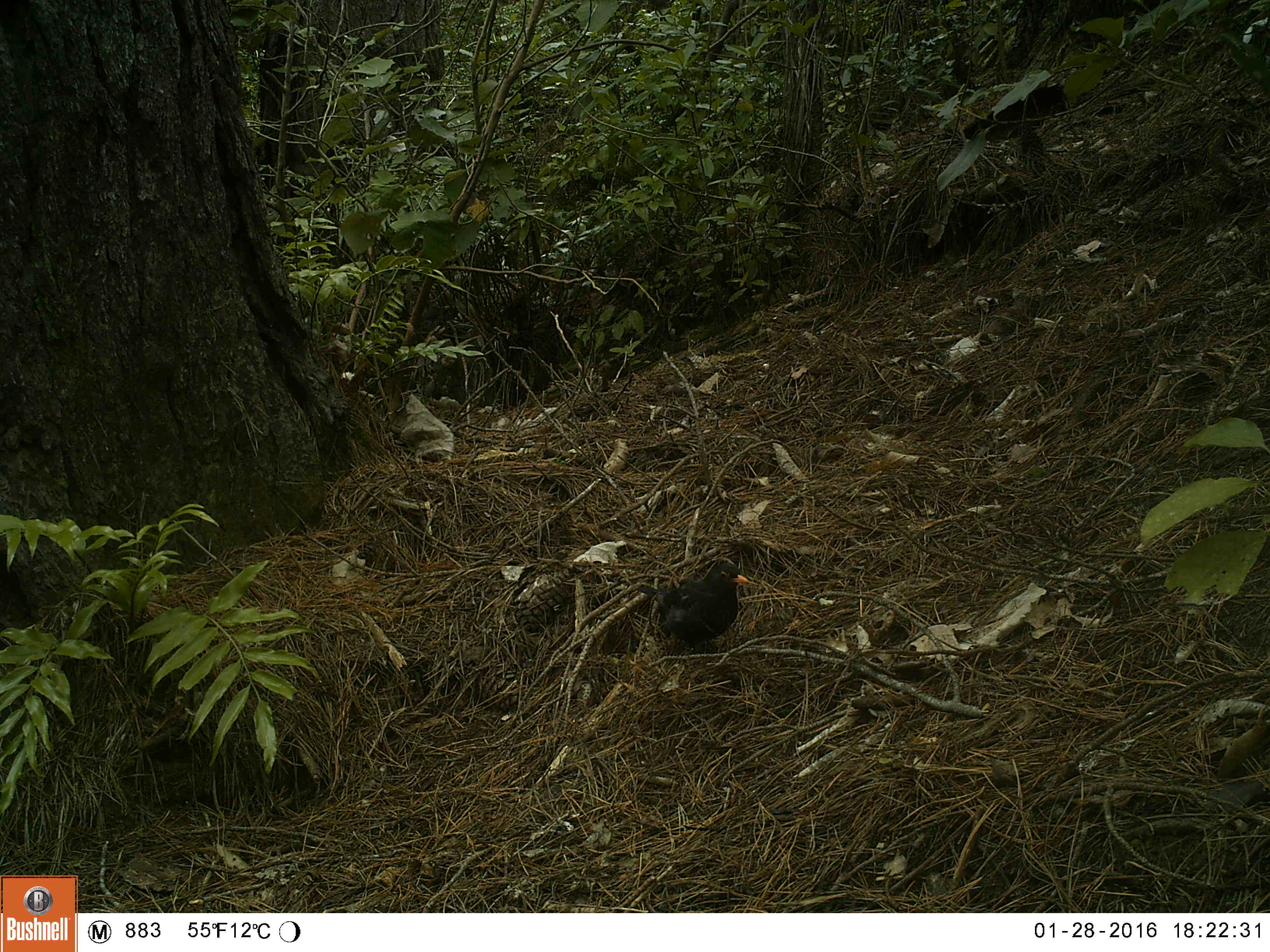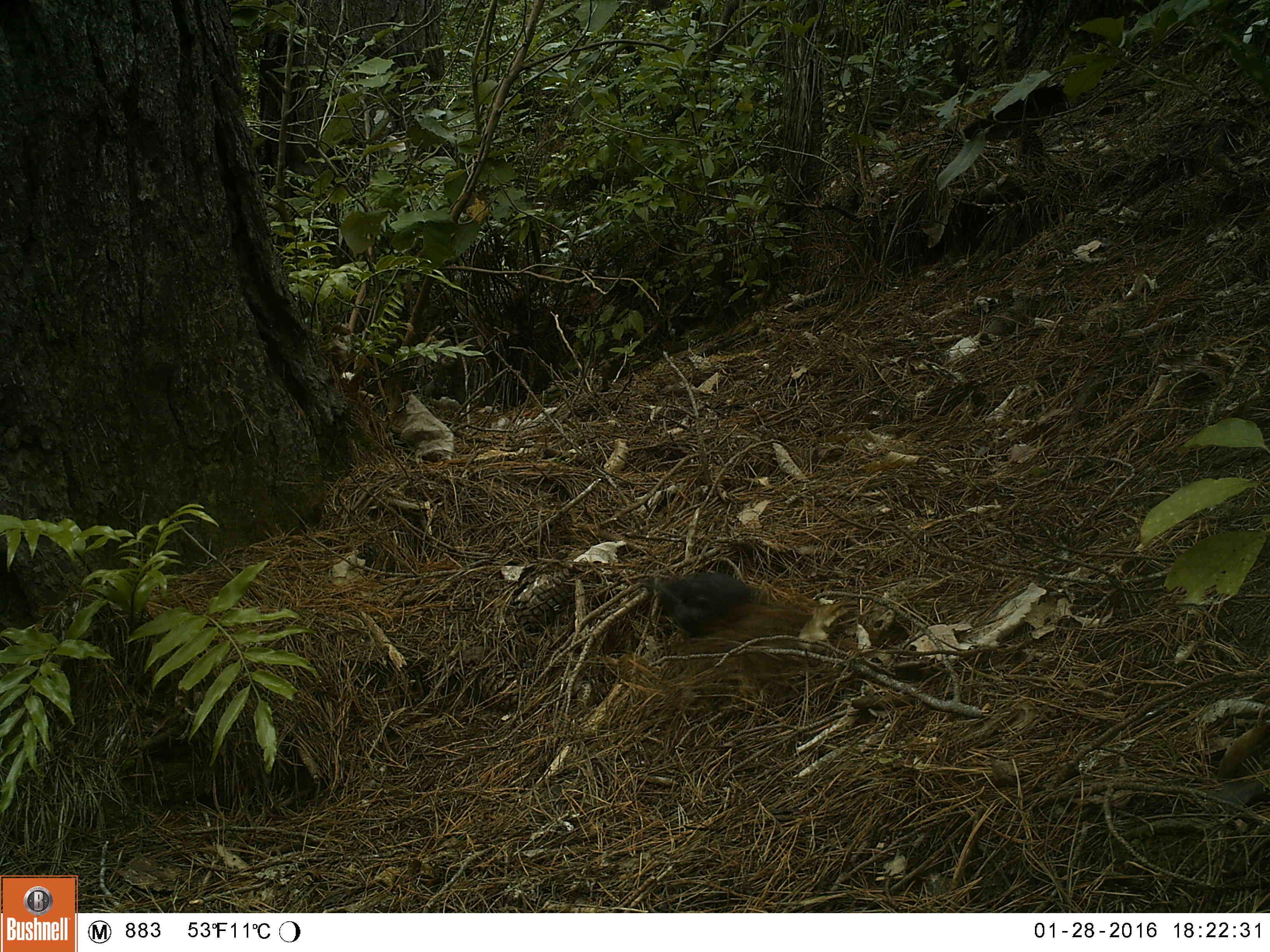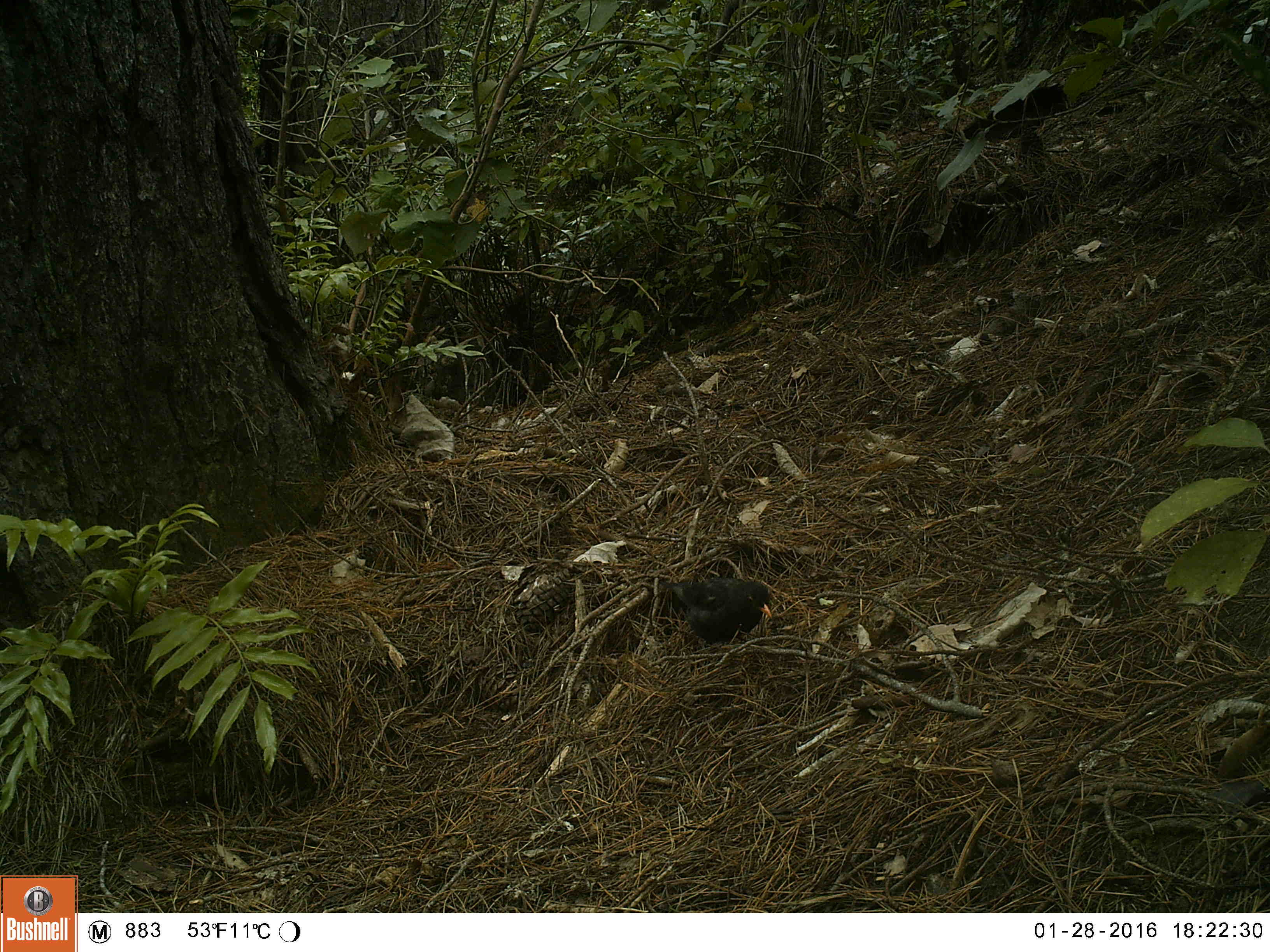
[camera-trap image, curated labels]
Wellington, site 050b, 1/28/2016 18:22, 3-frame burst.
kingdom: Animalia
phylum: Chordata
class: Aves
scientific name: Aves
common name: bird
Bird (Aves).